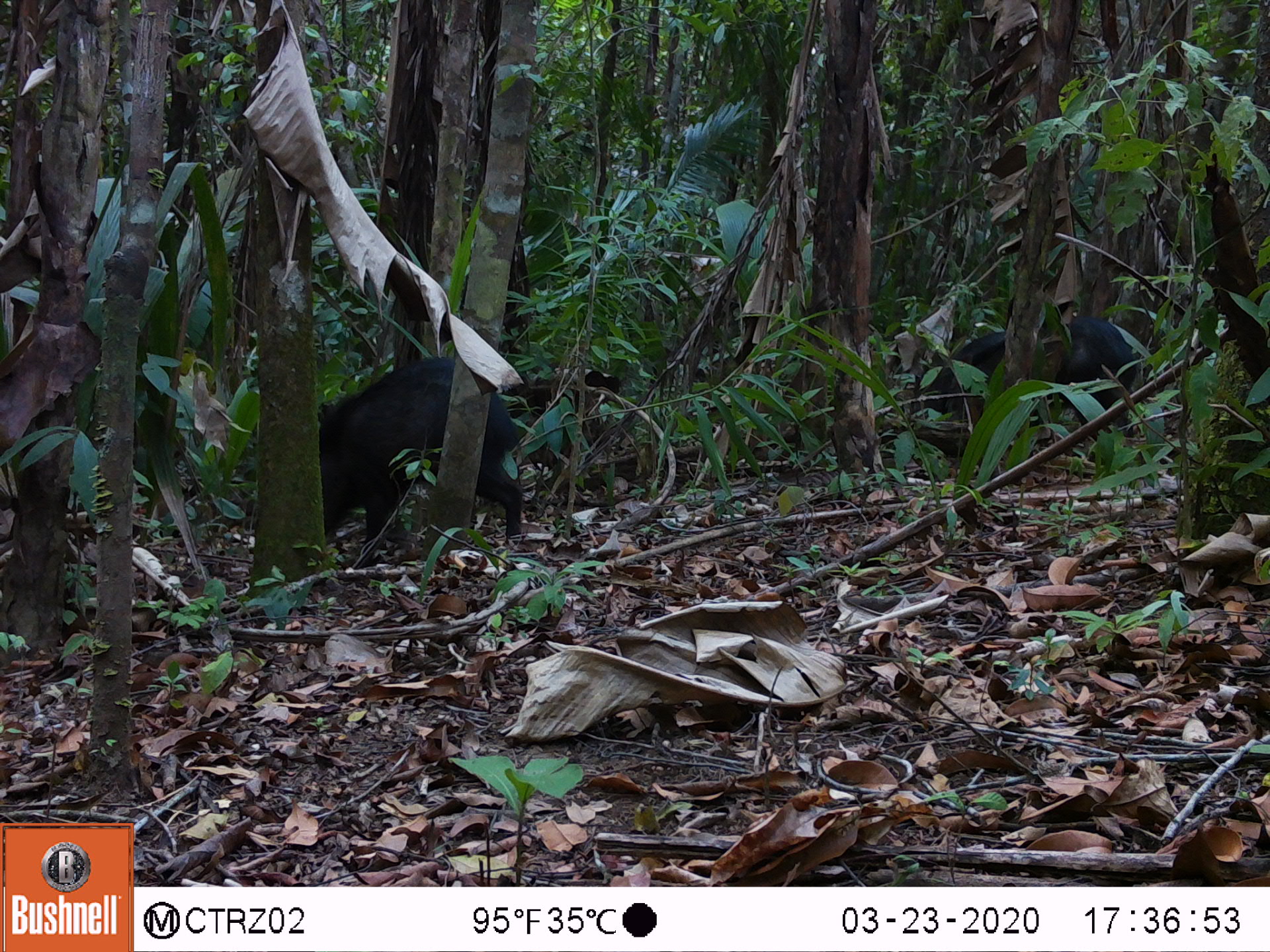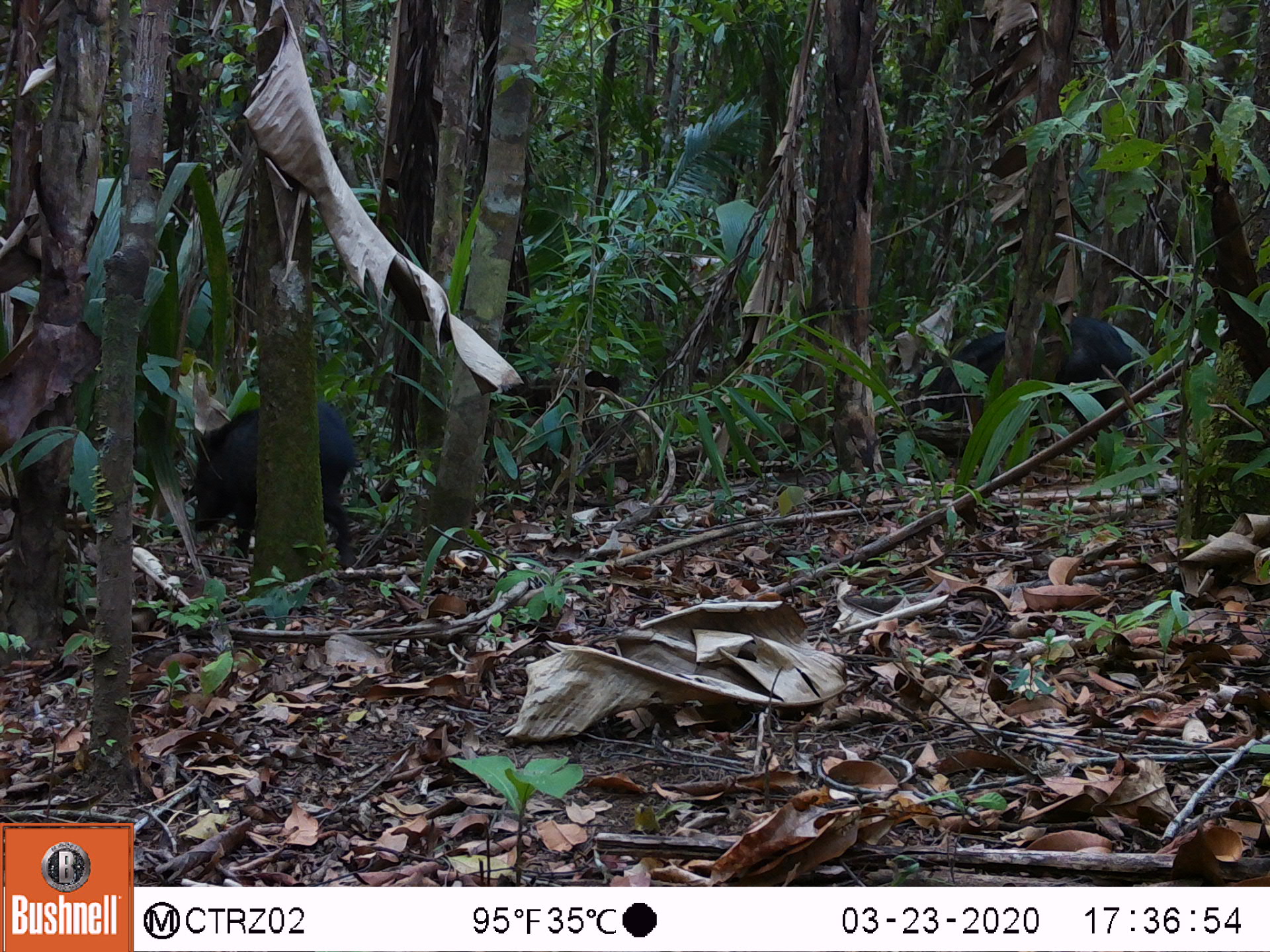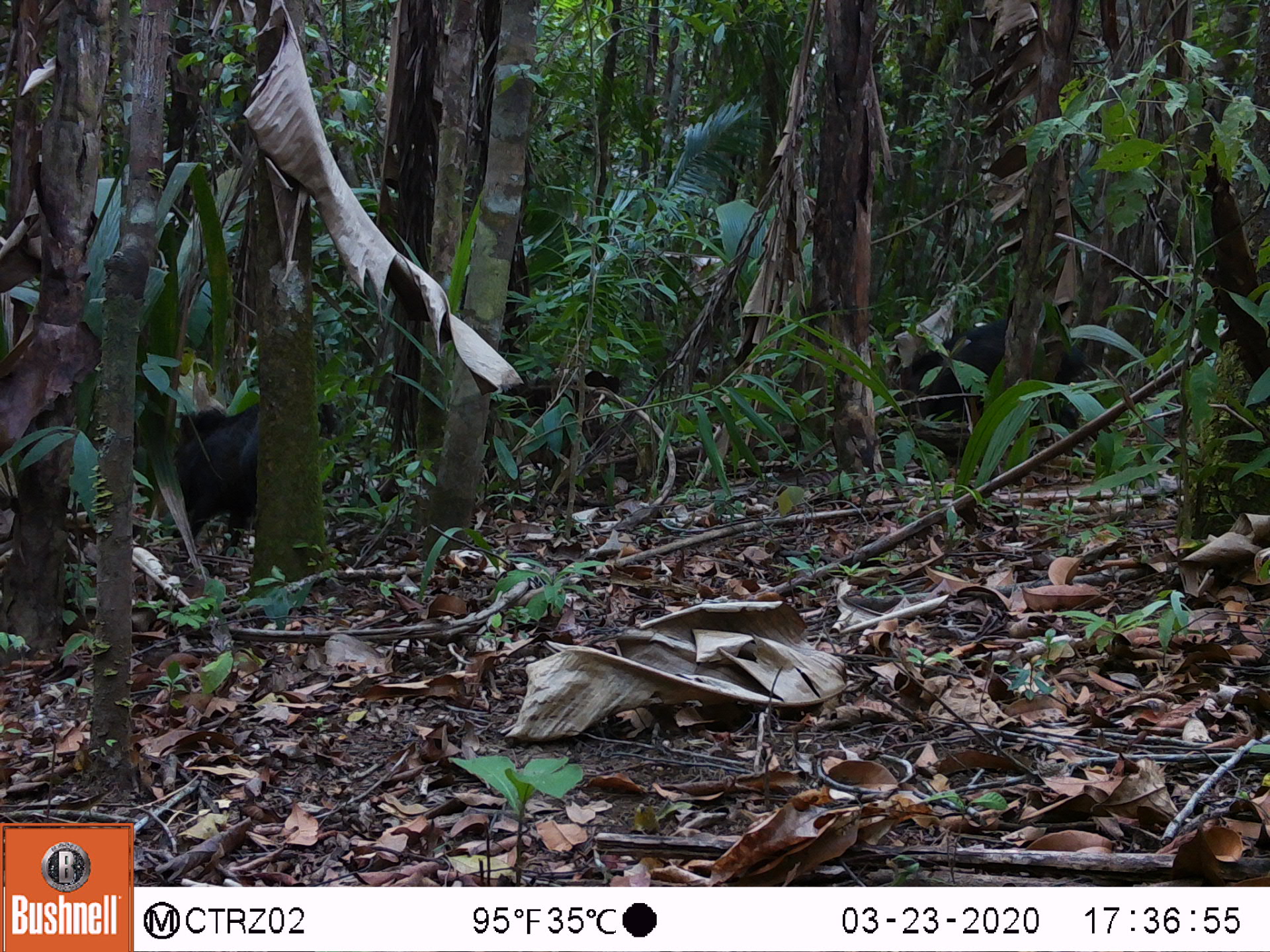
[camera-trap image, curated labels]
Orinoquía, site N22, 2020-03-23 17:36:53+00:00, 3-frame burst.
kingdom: Animalia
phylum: Chordata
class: Mammalia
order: Artiodactyla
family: Tayassuidae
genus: Pecari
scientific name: Pecari tajacu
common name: collared peccary